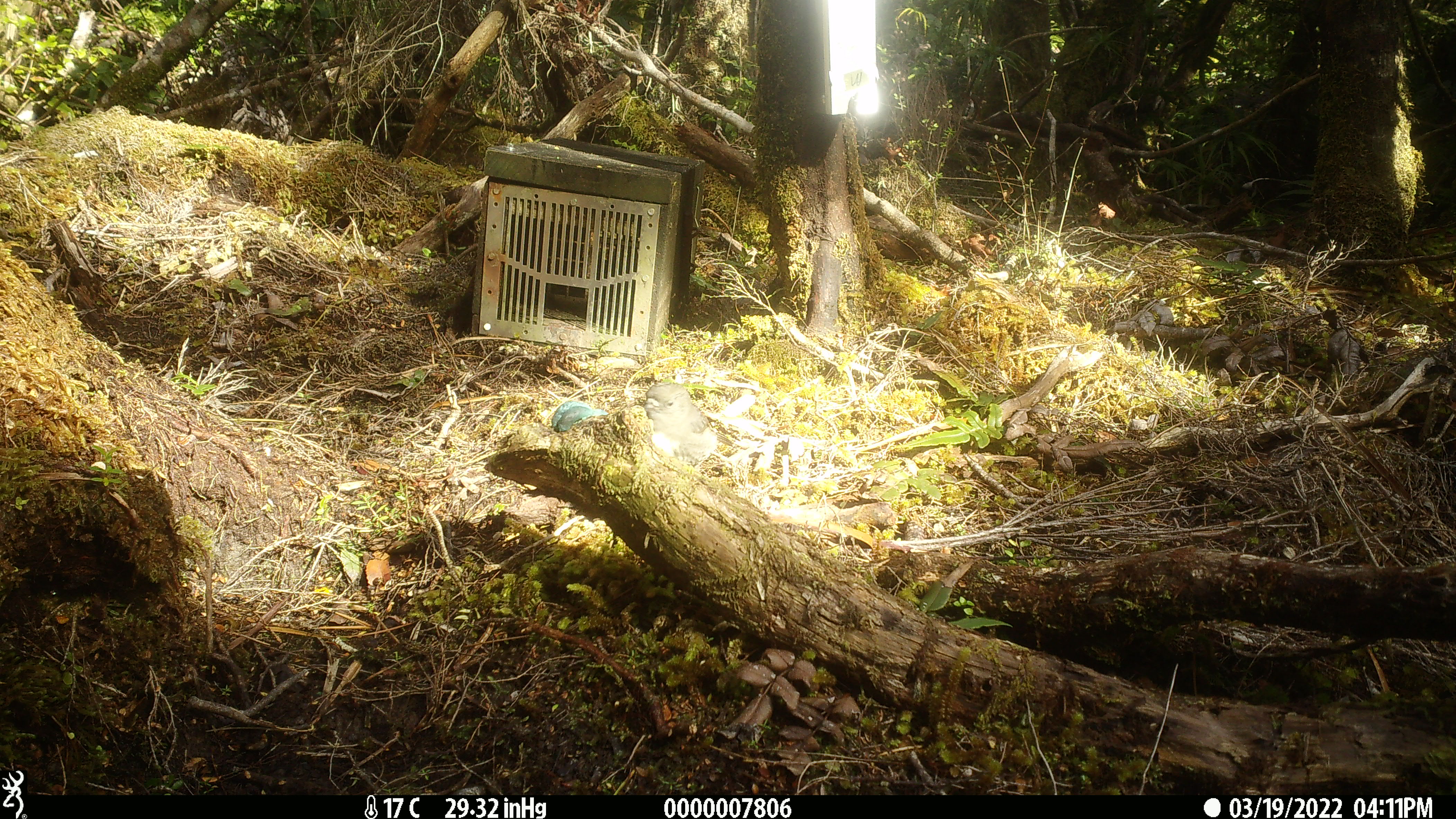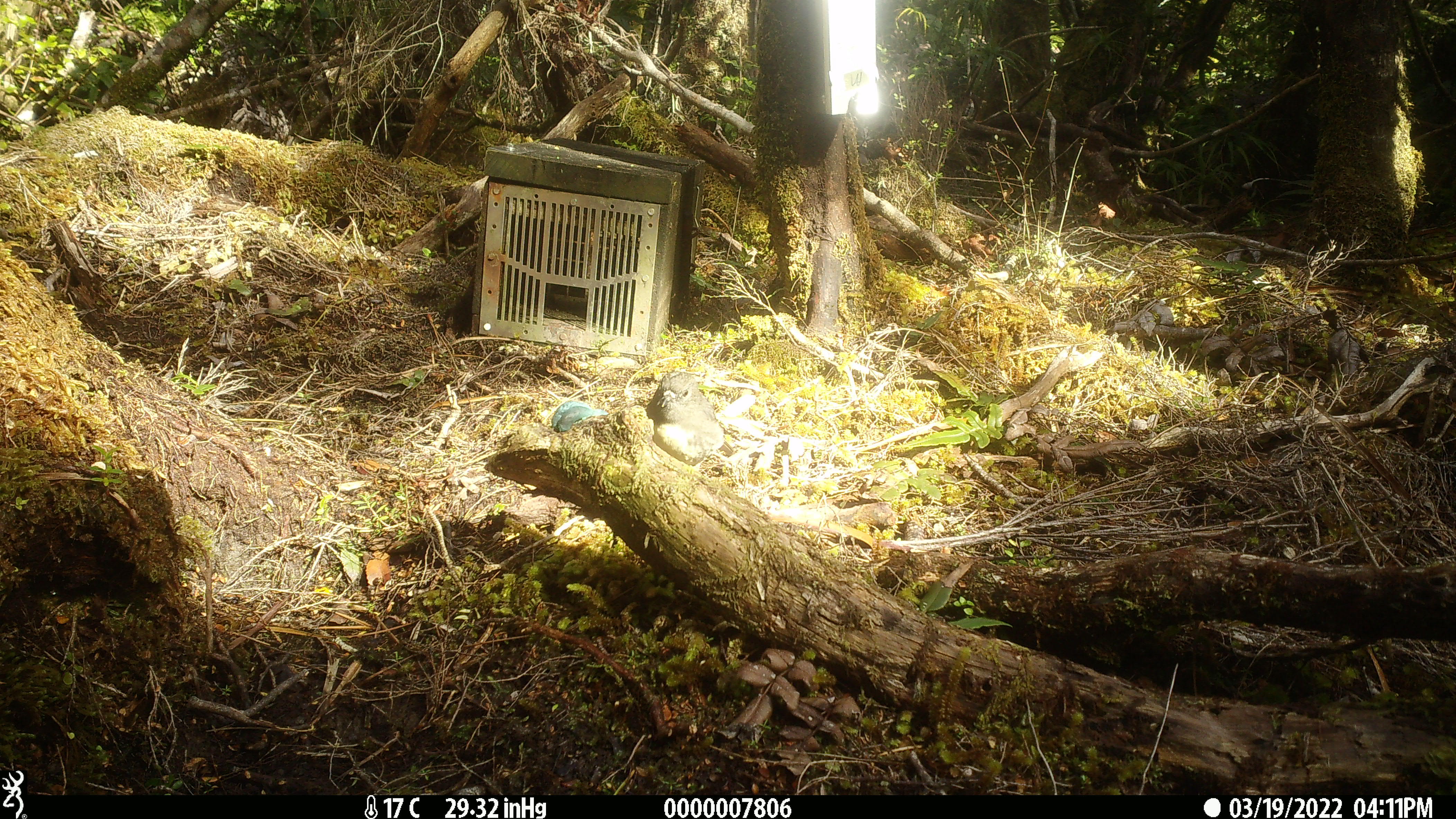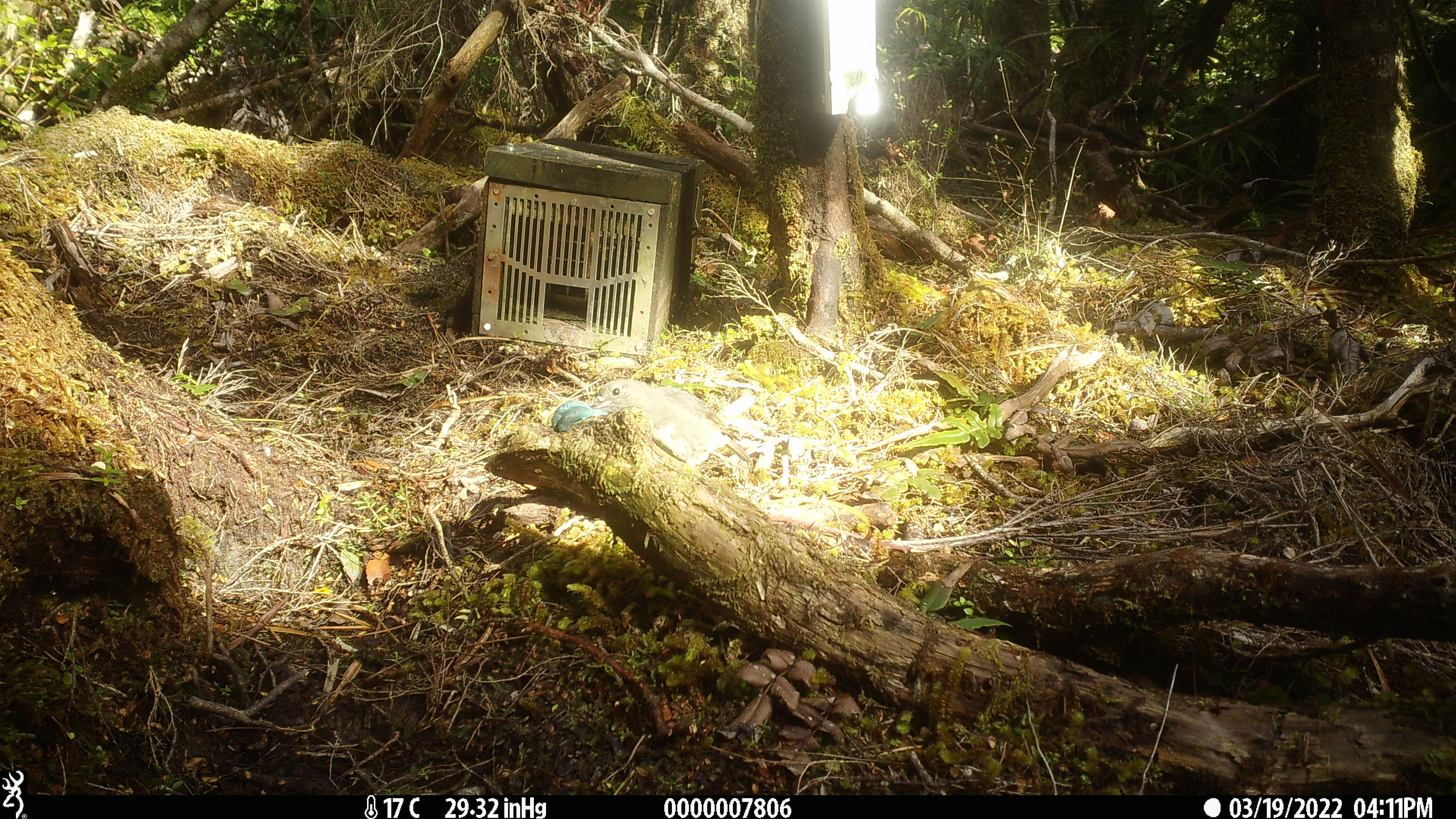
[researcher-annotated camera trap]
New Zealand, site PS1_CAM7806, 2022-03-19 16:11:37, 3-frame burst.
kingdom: Animalia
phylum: Chordata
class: Aves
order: Passeriformes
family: Petroicidae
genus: Petroica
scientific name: Petroica australis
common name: new zealand robin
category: robin